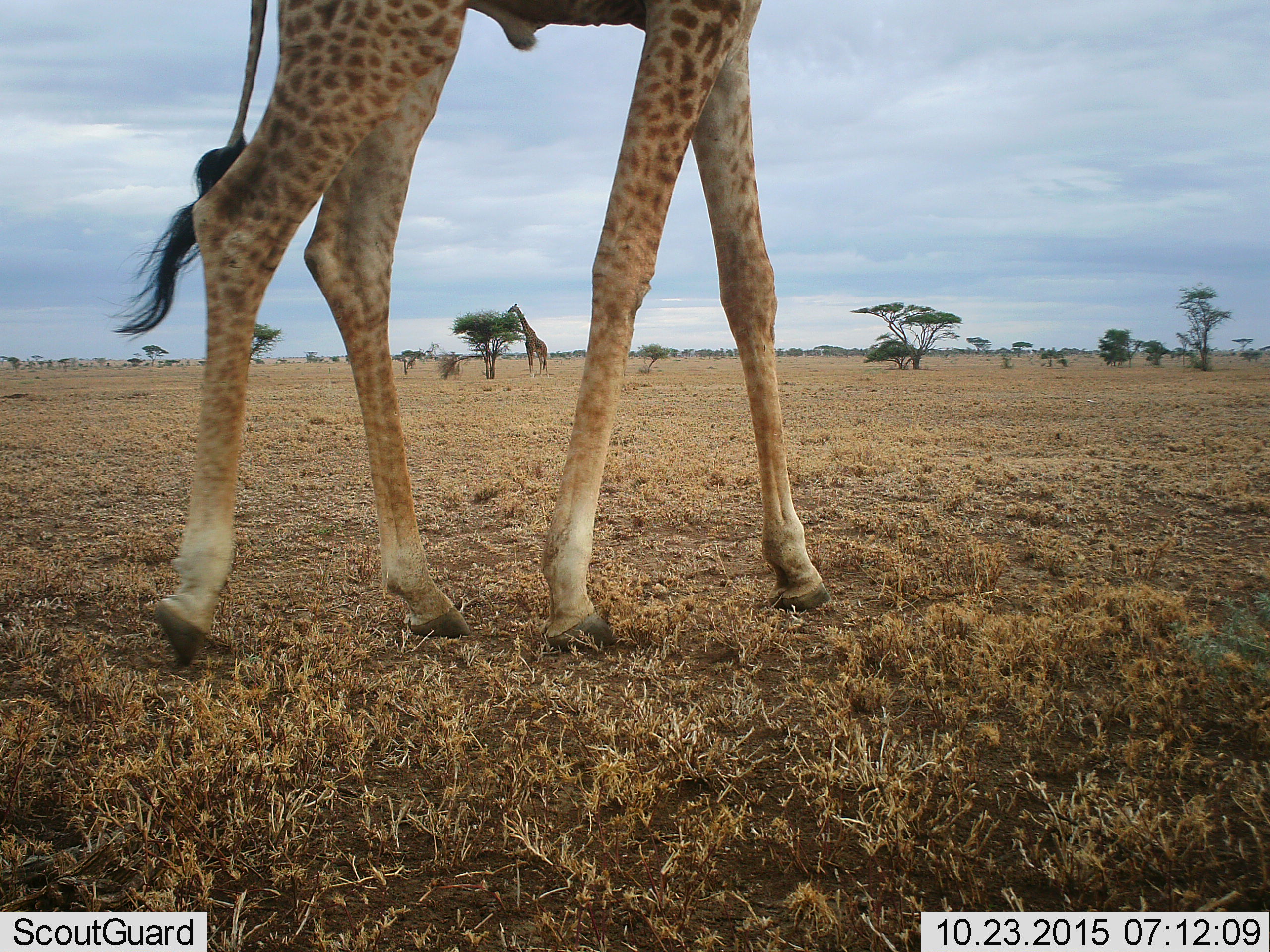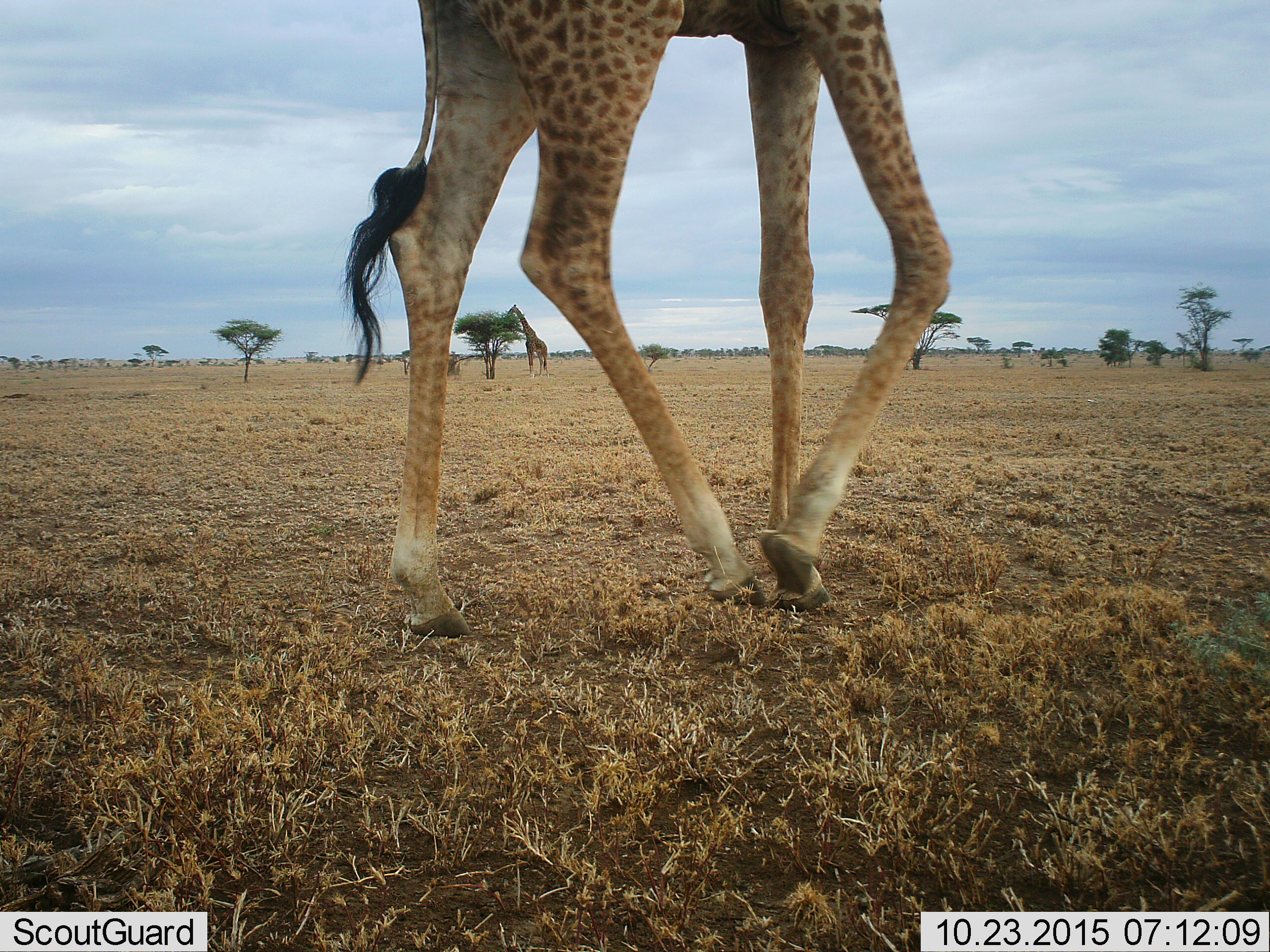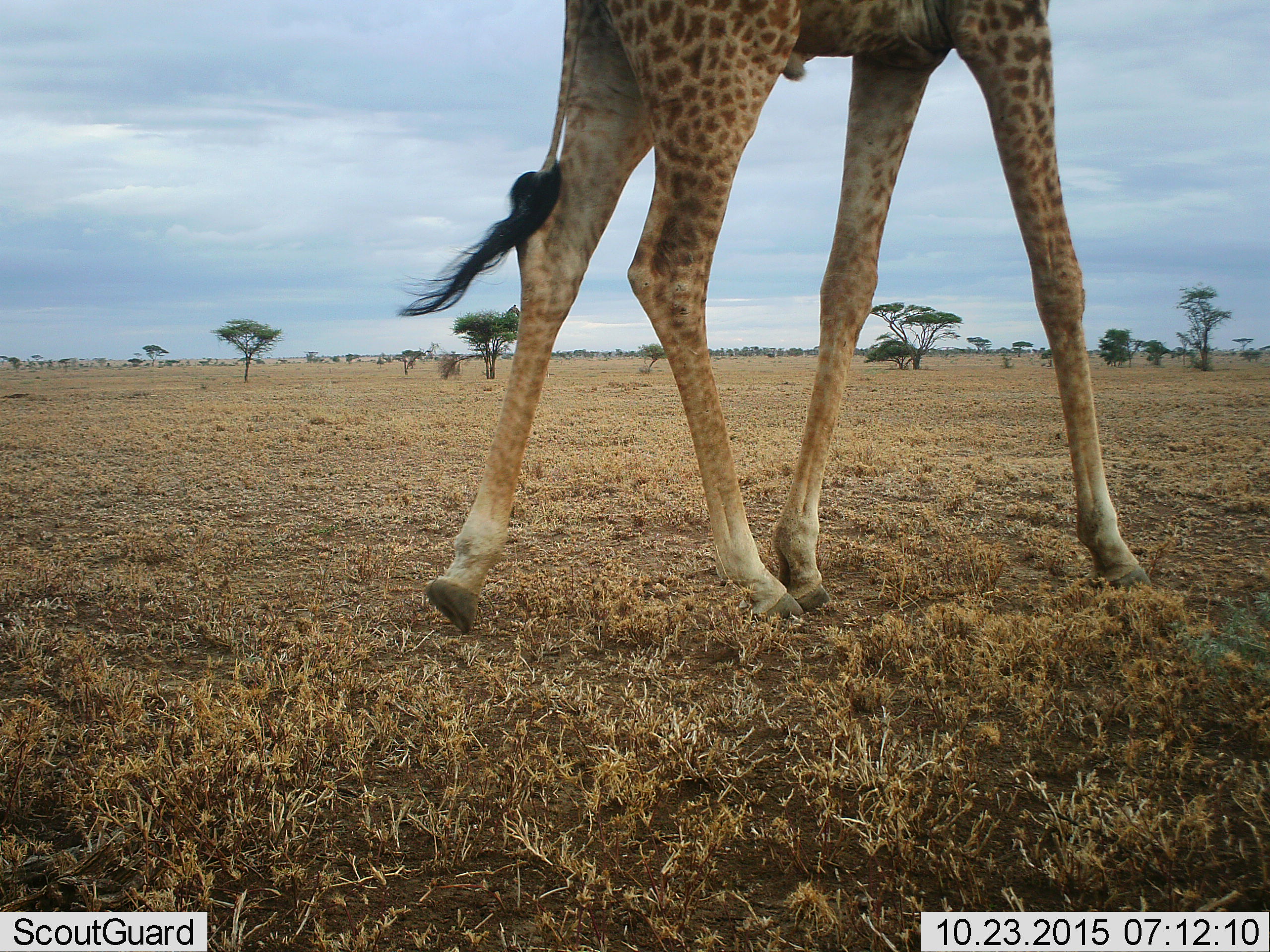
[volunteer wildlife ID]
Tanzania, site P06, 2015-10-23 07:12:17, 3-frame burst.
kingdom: Animalia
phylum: Chordata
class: Mammalia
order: Artiodactyla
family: Giraffidae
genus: Giraffa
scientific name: Giraffa camelopardalis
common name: giraffe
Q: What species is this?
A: Giraffe (Giraffa camelopardalis).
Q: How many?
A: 2.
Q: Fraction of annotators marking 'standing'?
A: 22%.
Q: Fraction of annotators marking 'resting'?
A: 0%.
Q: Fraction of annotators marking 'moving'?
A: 89%.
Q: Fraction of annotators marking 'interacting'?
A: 0%.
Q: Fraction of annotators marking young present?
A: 0%.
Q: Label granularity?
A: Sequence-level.